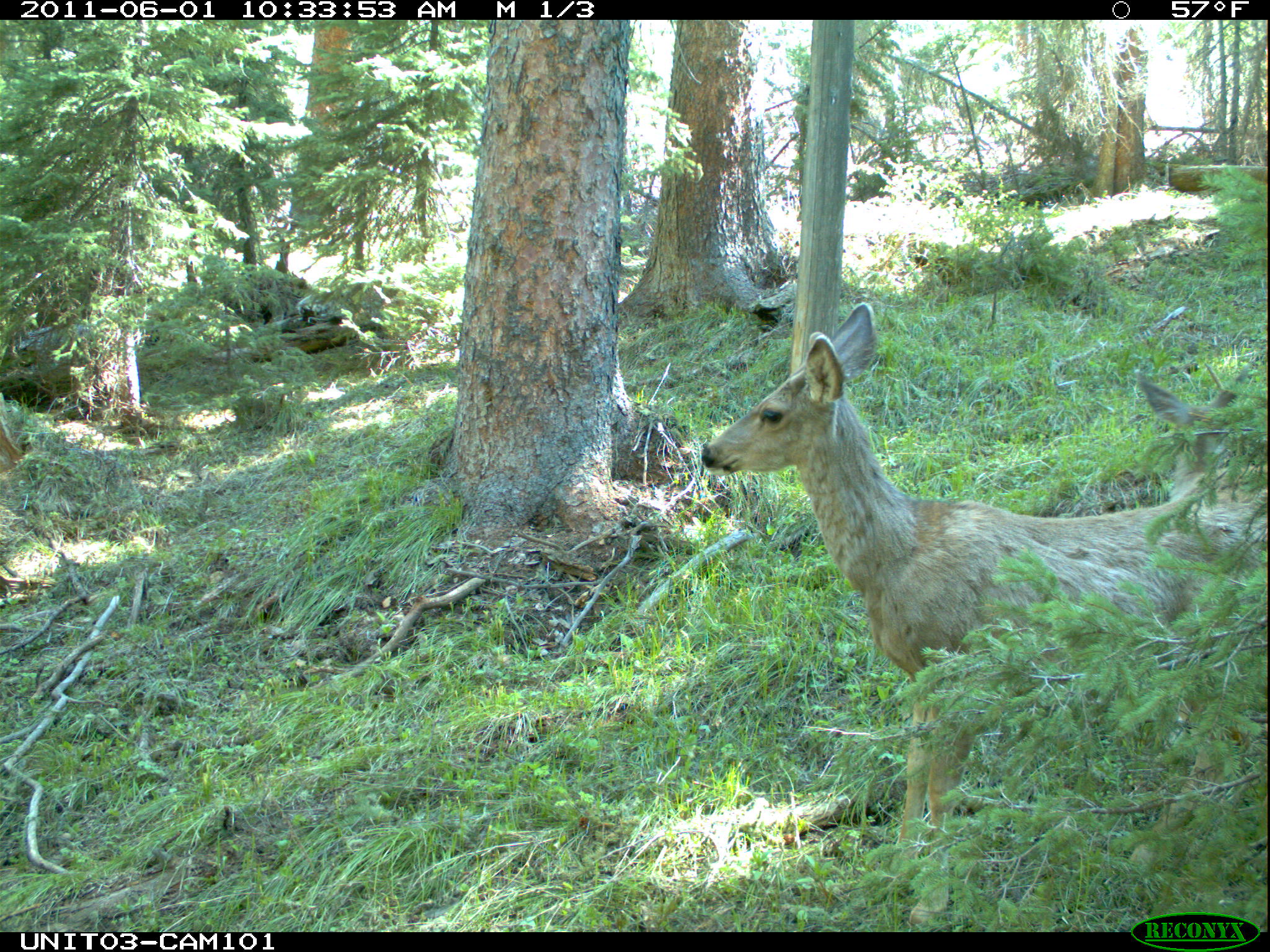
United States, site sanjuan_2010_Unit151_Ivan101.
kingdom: Animalia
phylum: Chordata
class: Mammalia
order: Artiodactyla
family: Cervidae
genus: Odocoileus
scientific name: Odocoileus hemionus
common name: mule deer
Odocoileus hemionus (mule deer).